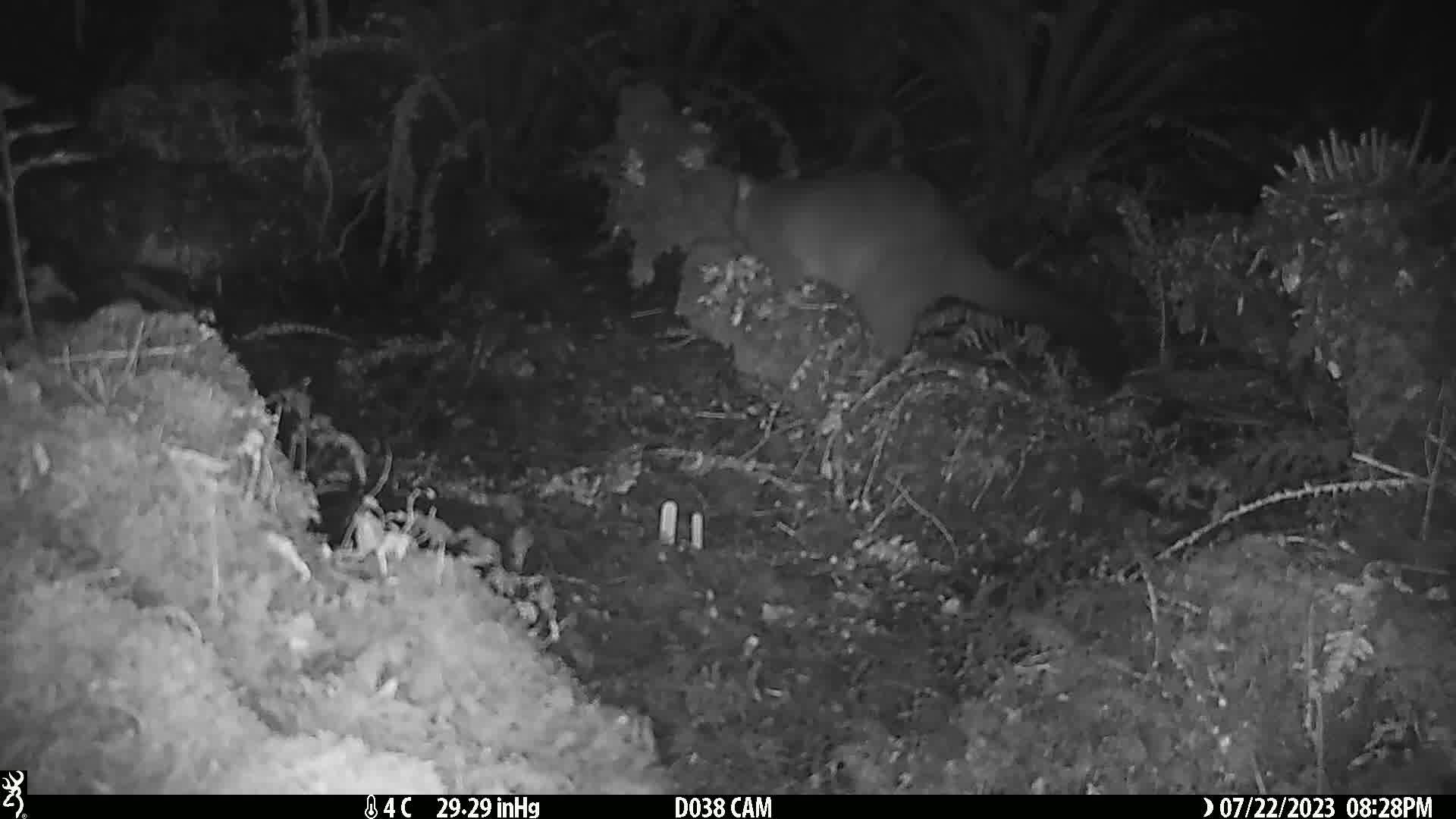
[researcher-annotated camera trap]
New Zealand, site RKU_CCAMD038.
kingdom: Animalia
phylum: Chordata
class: Mammalia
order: Diprotodontia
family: Phalangeridae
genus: Trichosurus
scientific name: Trichosurus vulpecula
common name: common brushtail possum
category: possum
Possum (common brushtail possum) (Trichosurus vulpecula).